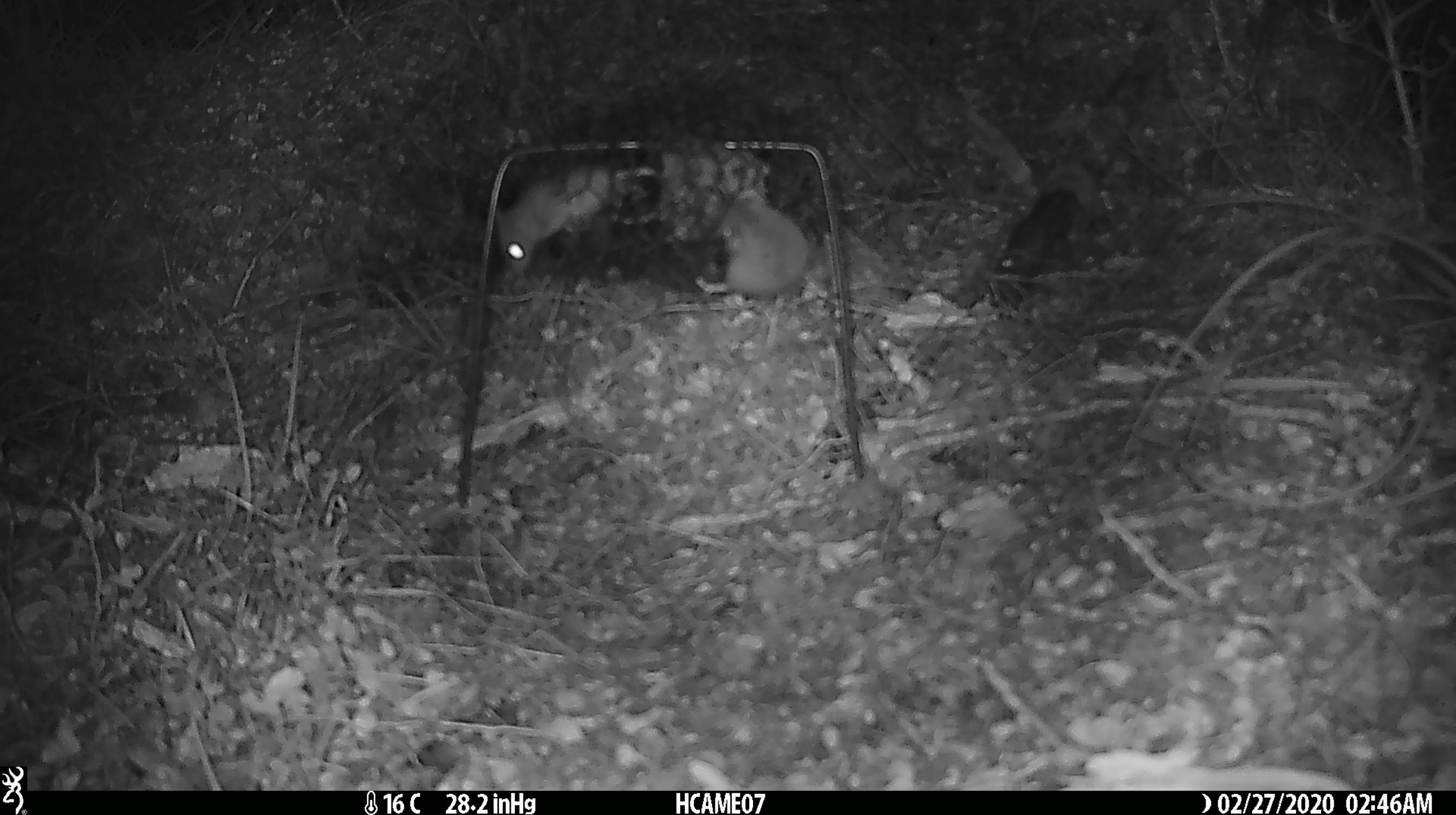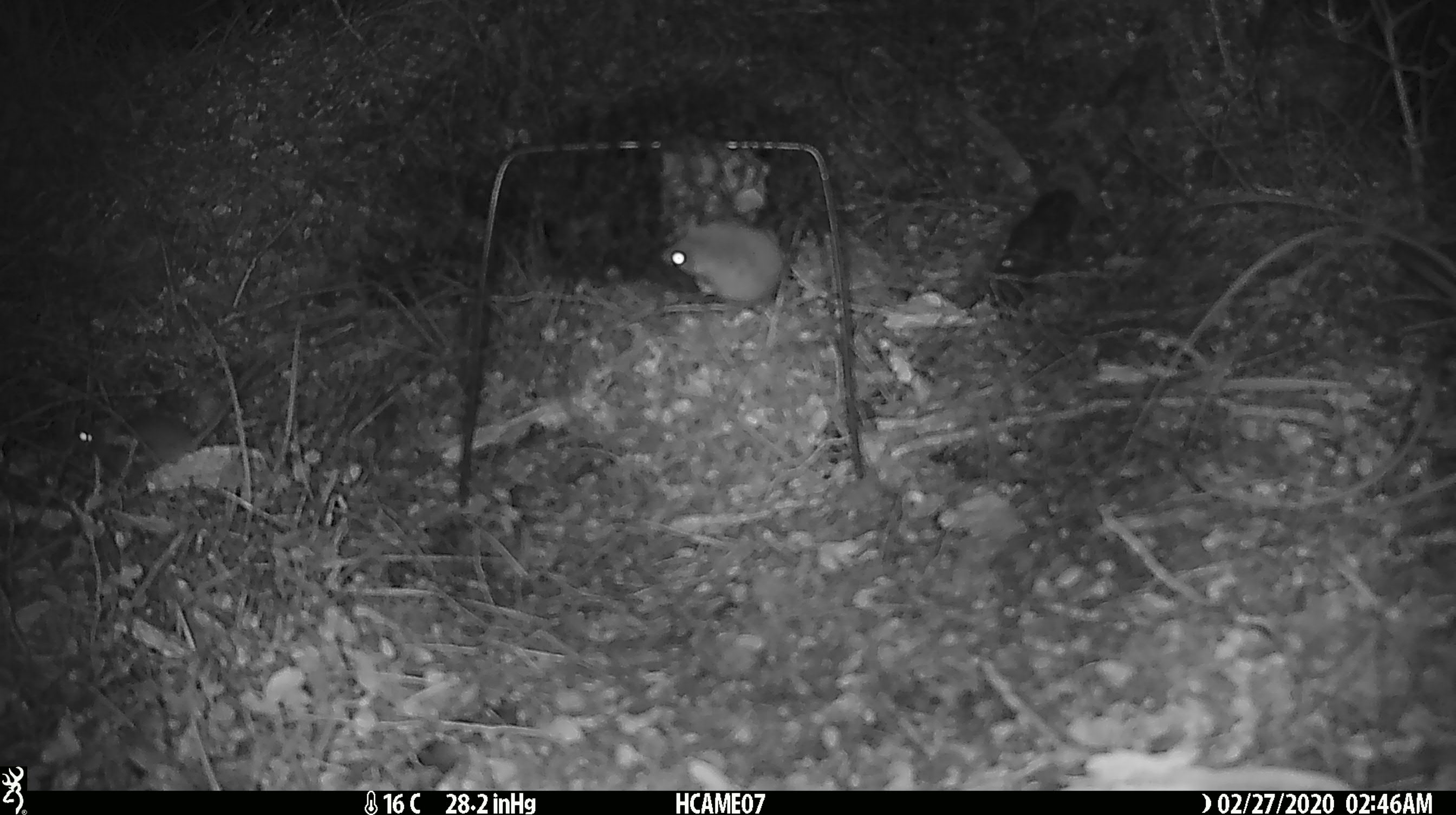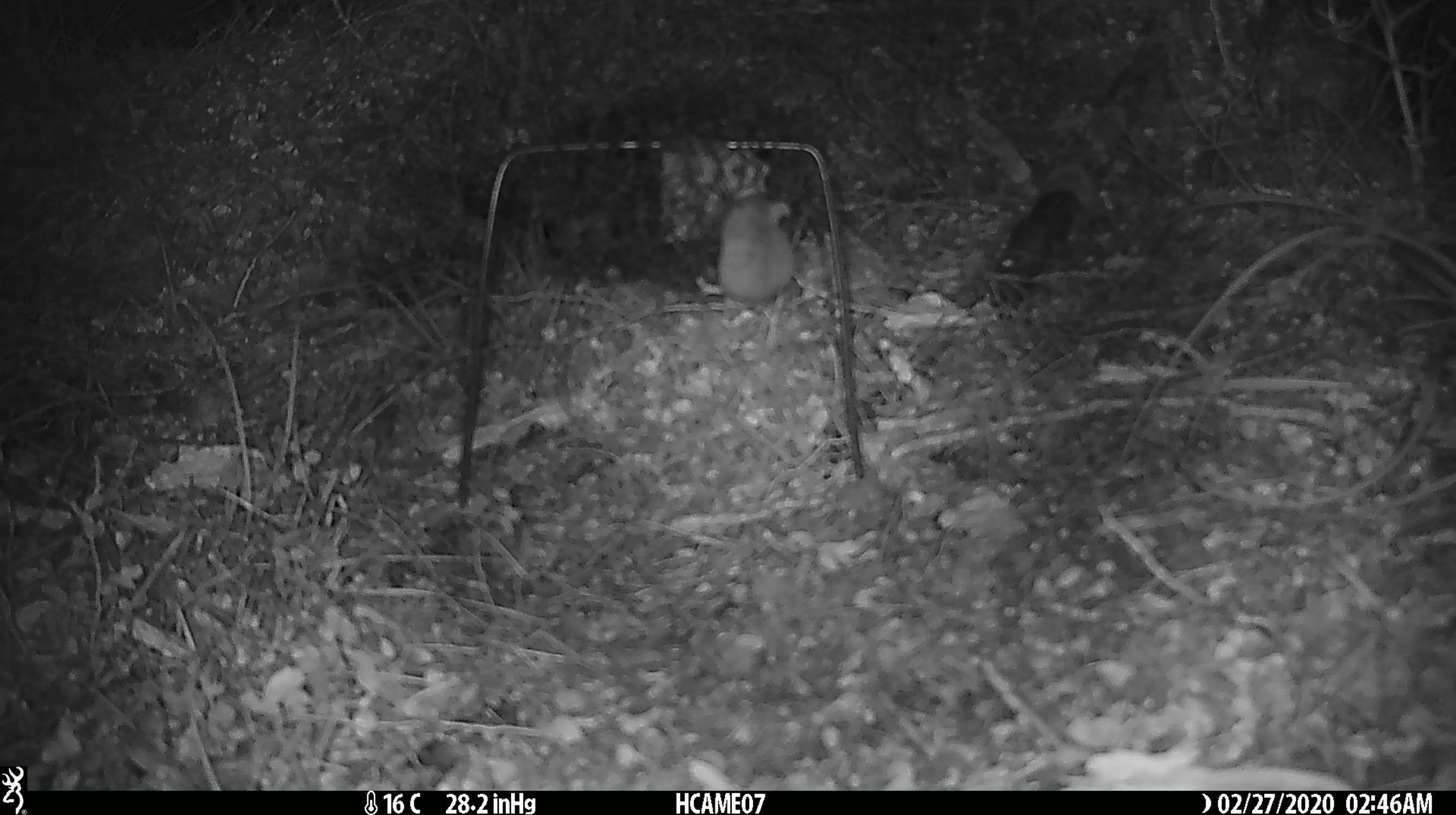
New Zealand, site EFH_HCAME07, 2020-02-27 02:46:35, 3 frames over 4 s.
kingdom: Animalia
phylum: Chordata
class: Mammalia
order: Rodentia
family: Muridae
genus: Mus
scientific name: Mus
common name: mouse